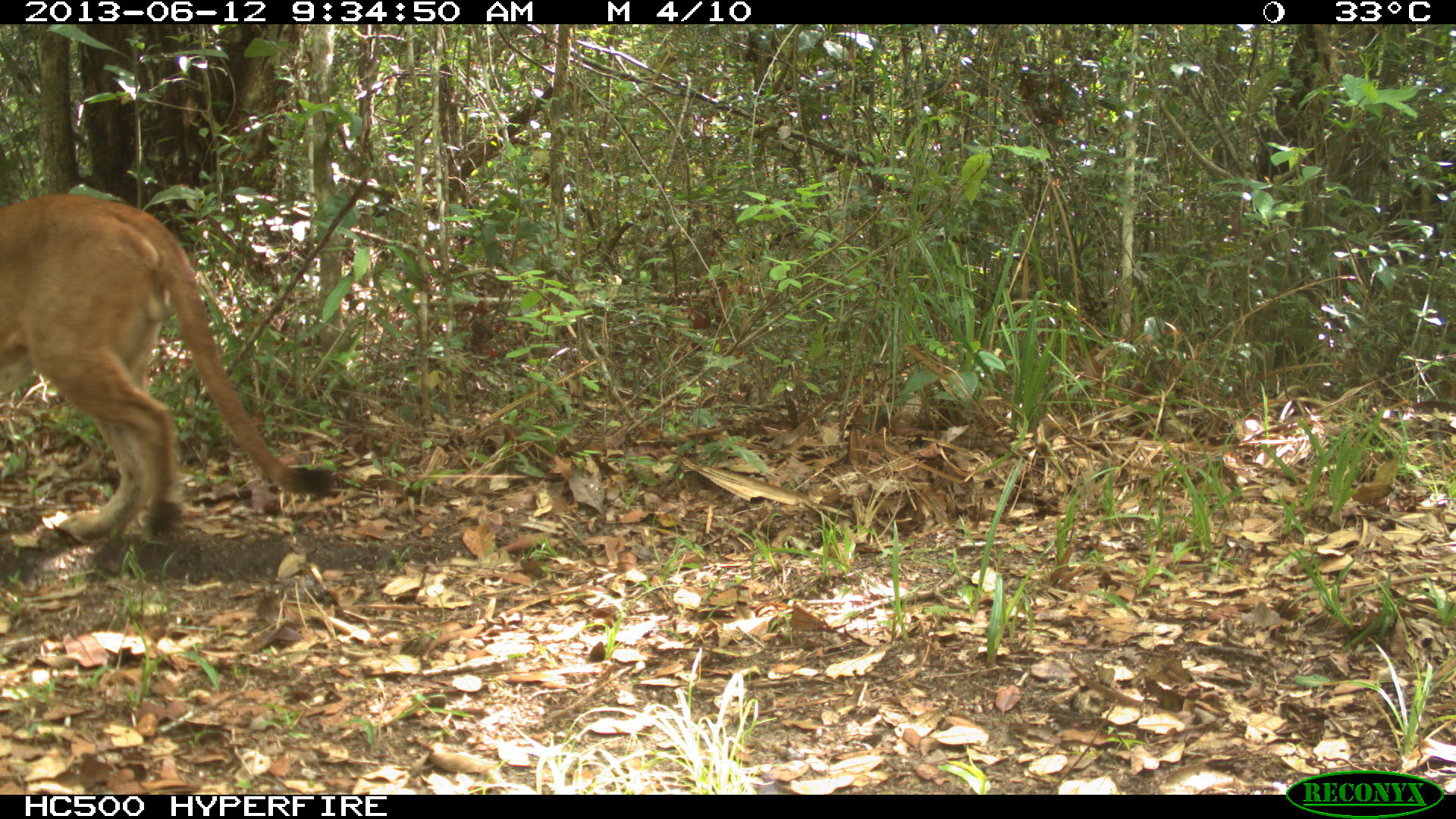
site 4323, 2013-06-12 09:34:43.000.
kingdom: Animalia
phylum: Chordata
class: Mammalia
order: Carnivora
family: Felidae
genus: Puma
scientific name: Puma concolor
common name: mountain lion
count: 1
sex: male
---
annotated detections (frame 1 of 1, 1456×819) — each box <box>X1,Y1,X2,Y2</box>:
puma concolor: <box>1,189,340,541</box>